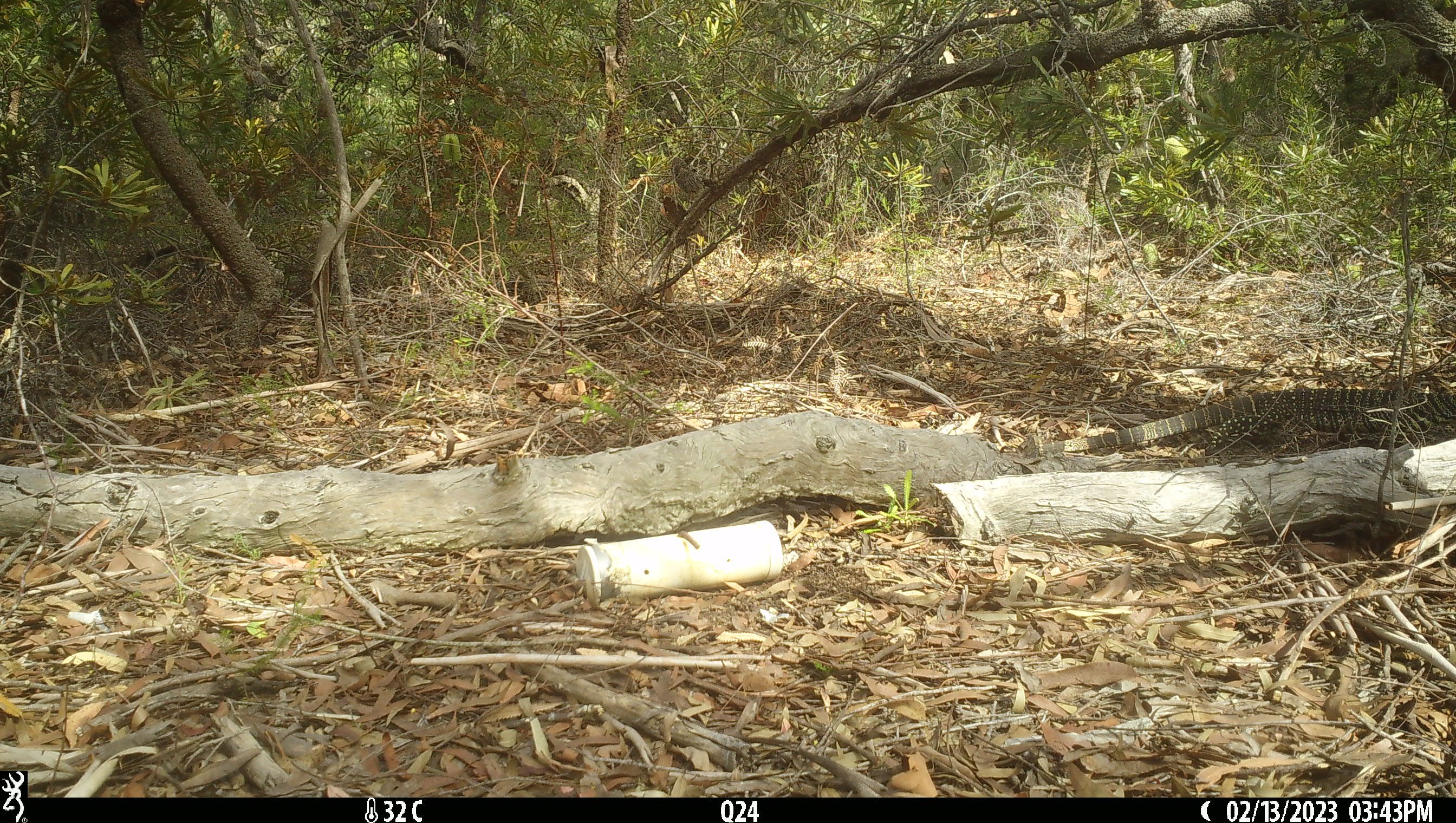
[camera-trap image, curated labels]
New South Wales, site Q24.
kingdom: Animalia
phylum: Chordata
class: Reptilia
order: Squamata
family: Varanidae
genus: Varanus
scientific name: Varanus varius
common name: lace monitor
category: goanna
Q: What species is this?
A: Goanna (lace monitor) (Varanus varius).